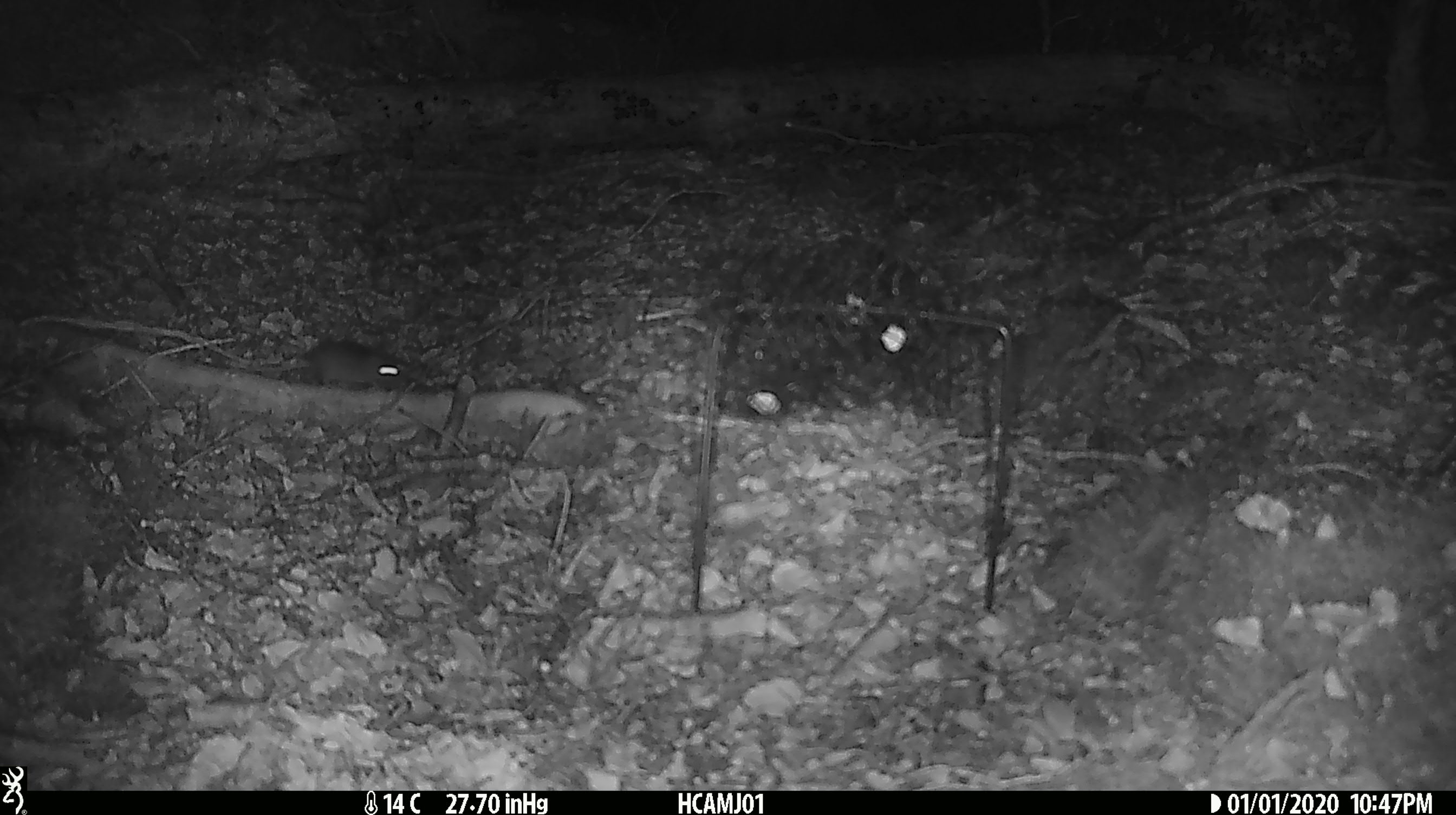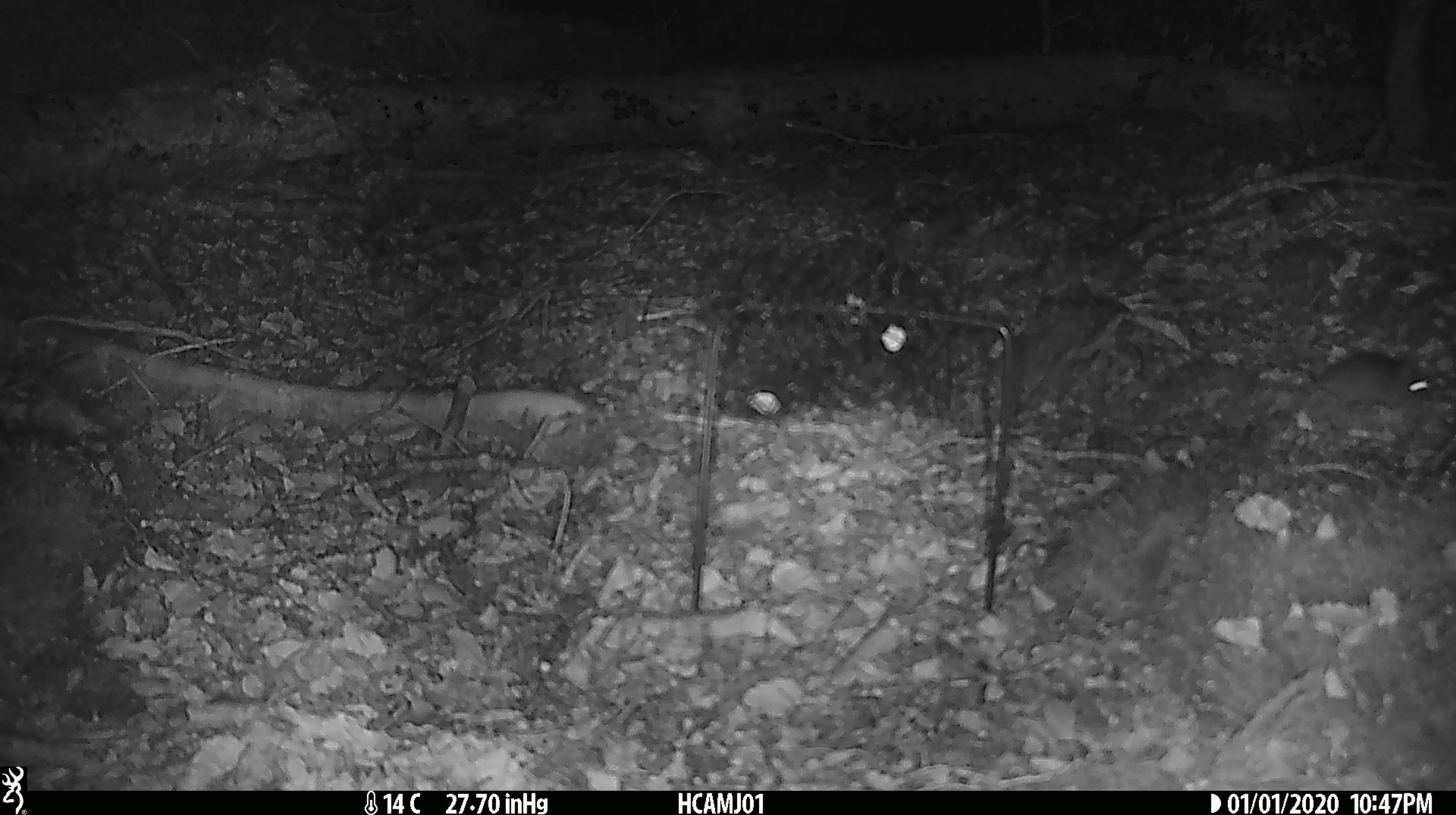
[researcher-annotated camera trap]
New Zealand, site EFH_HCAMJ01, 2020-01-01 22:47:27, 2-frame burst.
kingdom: Animalia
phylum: Chordata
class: Mammalia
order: Rodentia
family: Muridae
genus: Mus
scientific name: Mus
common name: mouse